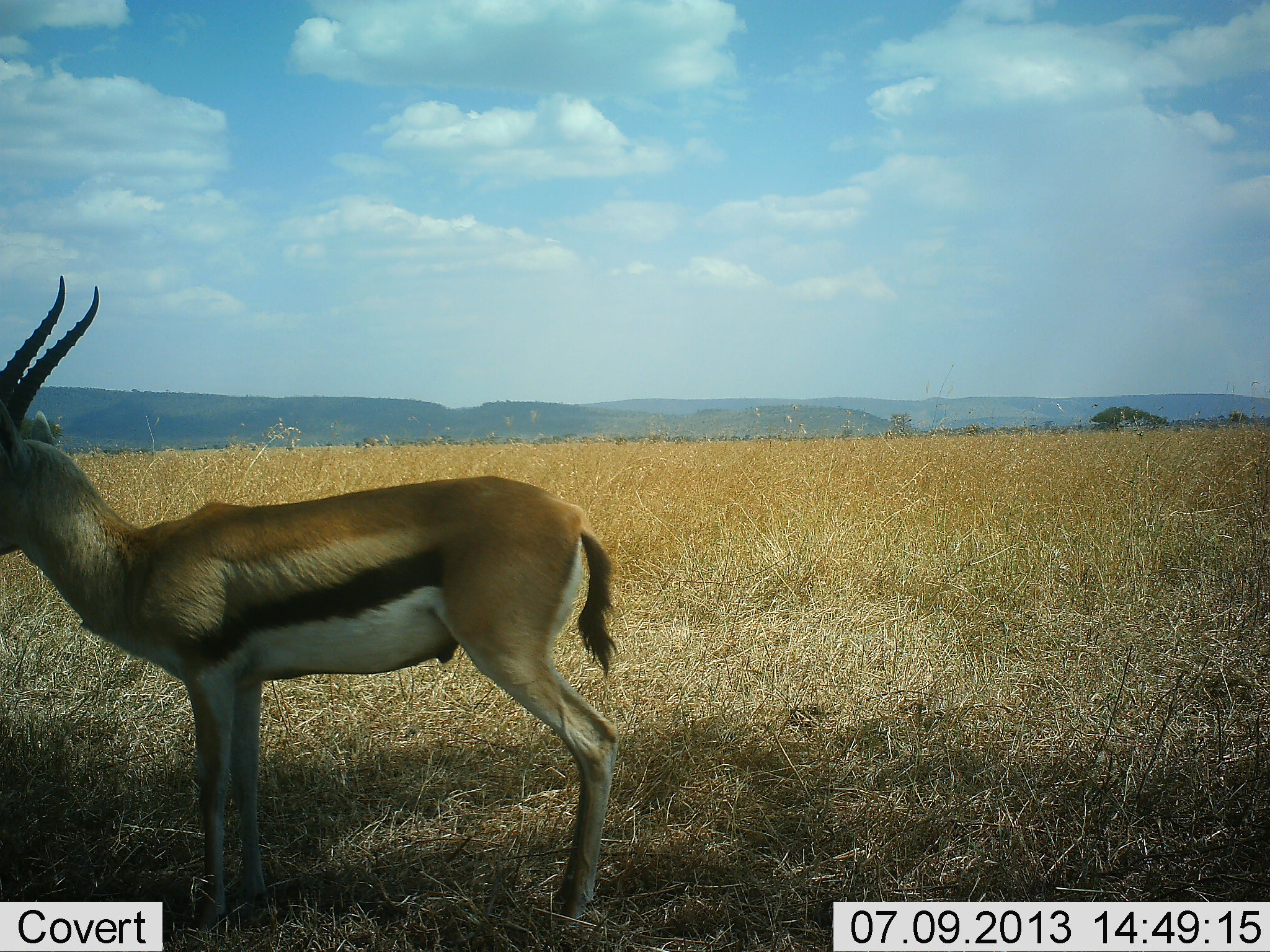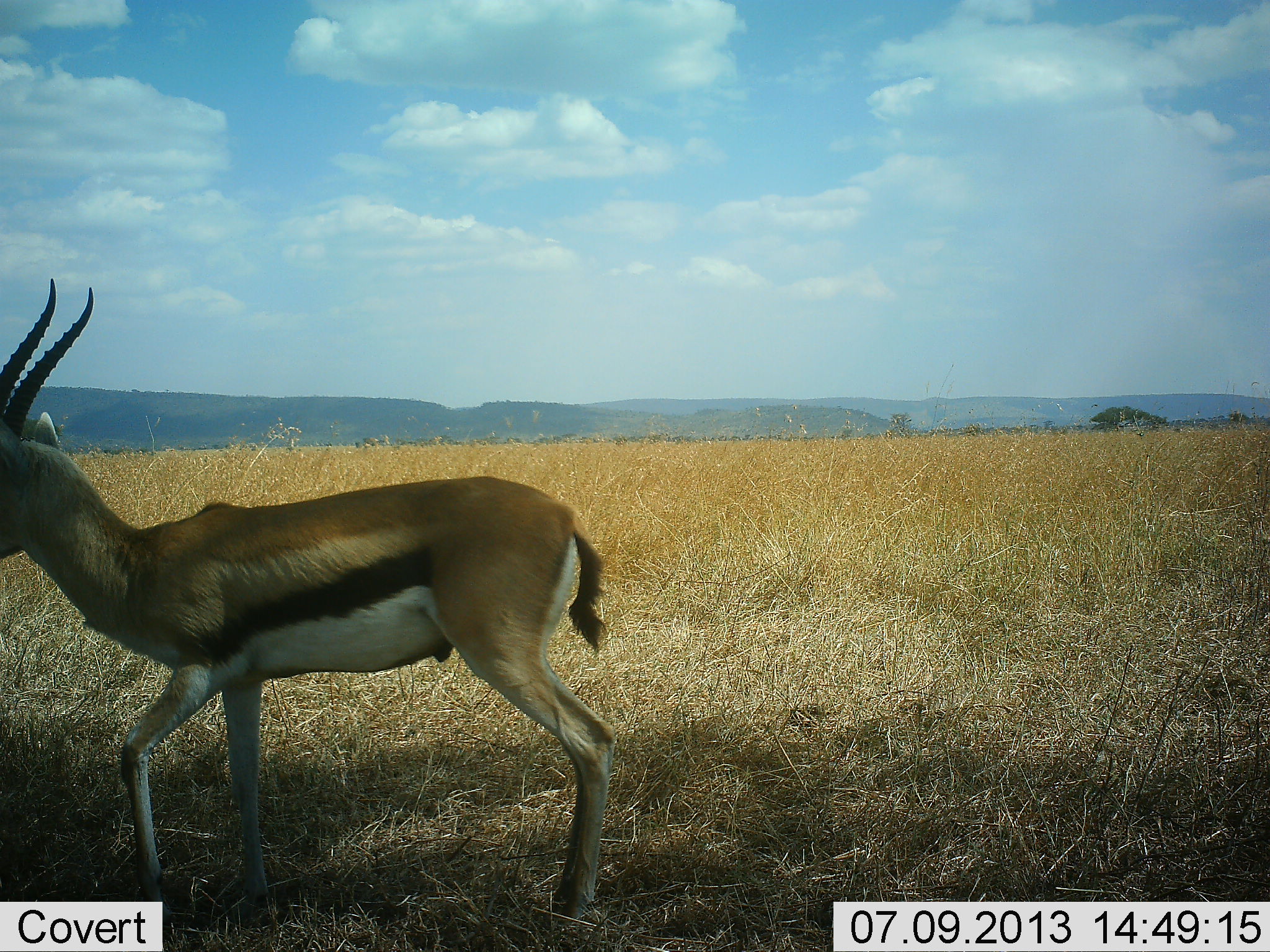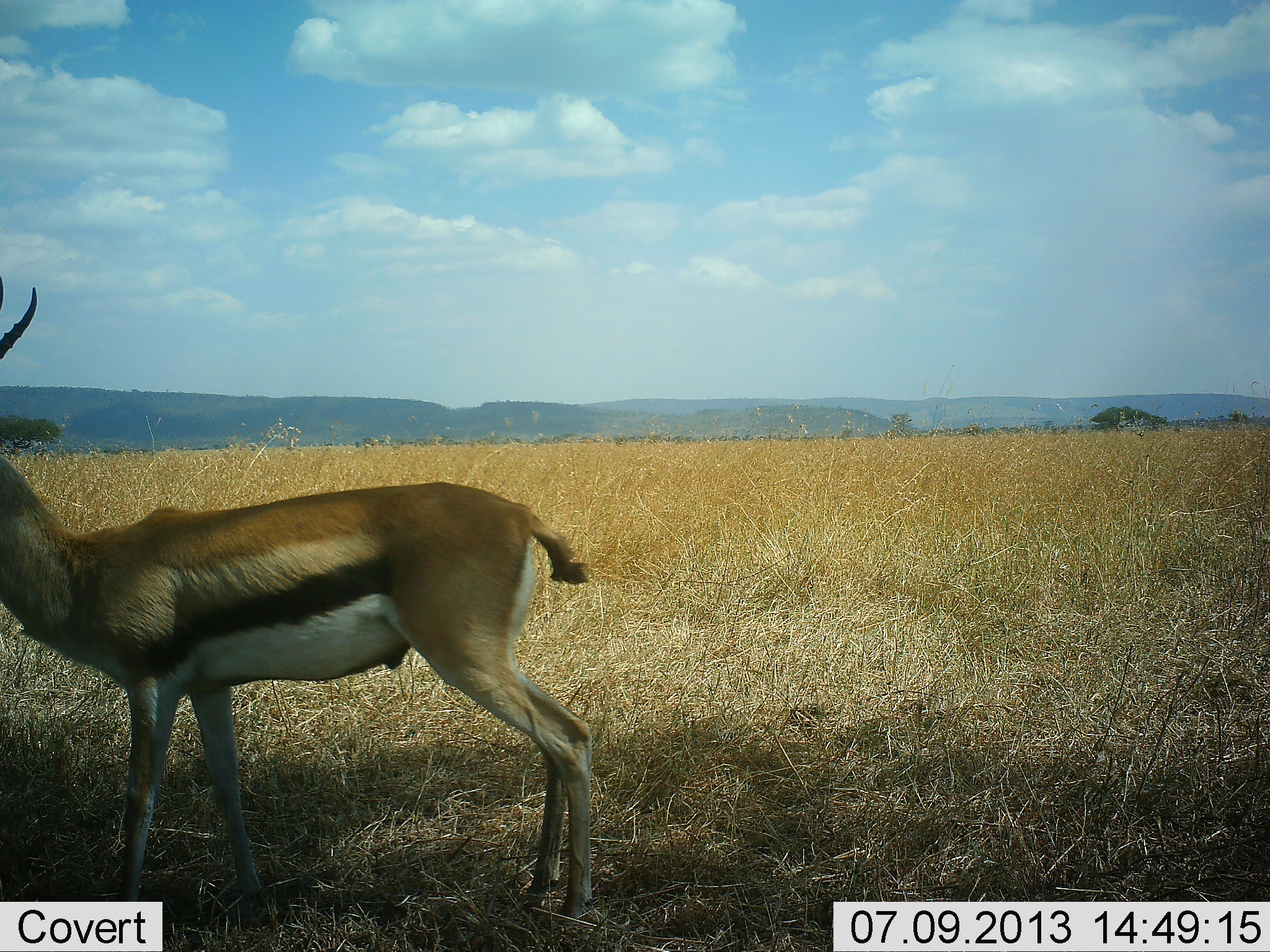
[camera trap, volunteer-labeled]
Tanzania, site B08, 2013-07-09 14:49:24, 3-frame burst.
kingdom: Animalia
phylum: Chordata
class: Mammalia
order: Artiodactyla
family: Bovidae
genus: Eudorcas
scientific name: Eudorcas thomsonii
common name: thomson's gazelle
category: gazellethomsons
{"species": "gazellethomsons (thomson's gazelle) (Eudorcas thomsonii)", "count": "1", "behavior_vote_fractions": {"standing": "58%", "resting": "4%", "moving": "42%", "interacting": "0%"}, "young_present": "0%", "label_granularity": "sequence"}